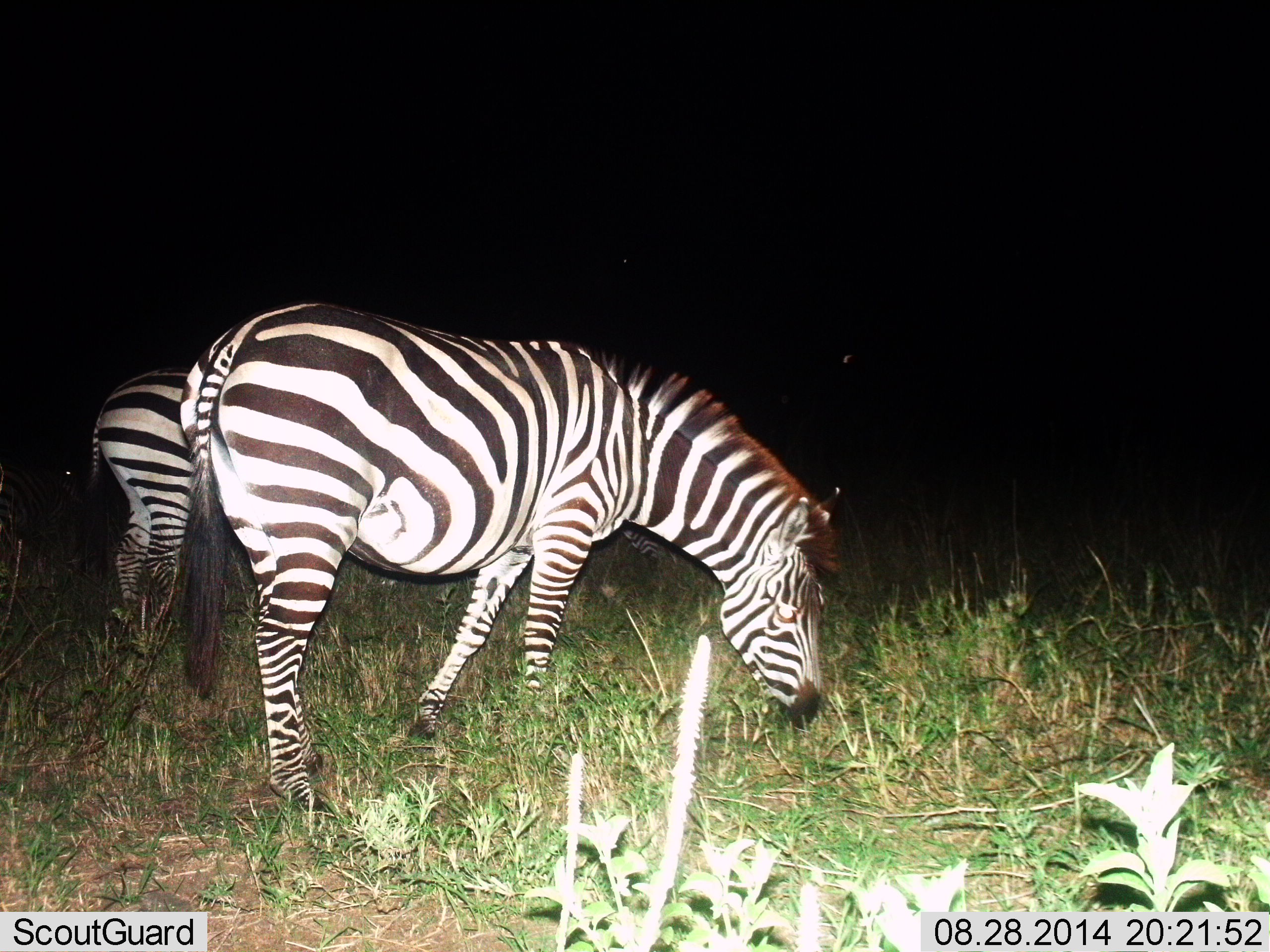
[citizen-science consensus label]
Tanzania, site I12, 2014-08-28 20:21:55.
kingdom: Animalia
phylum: Chordata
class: Mammalia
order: Perissodactyla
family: Equidae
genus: Equus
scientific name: Equus quagga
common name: plains zebra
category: zebra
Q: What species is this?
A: Zebra (plains zebra) (Equus quagga).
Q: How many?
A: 2.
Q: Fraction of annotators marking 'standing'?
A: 60%.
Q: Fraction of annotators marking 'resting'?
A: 0%.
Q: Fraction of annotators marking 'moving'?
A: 0%.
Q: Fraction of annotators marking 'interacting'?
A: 0%.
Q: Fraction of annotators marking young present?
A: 0%.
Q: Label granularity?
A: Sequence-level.